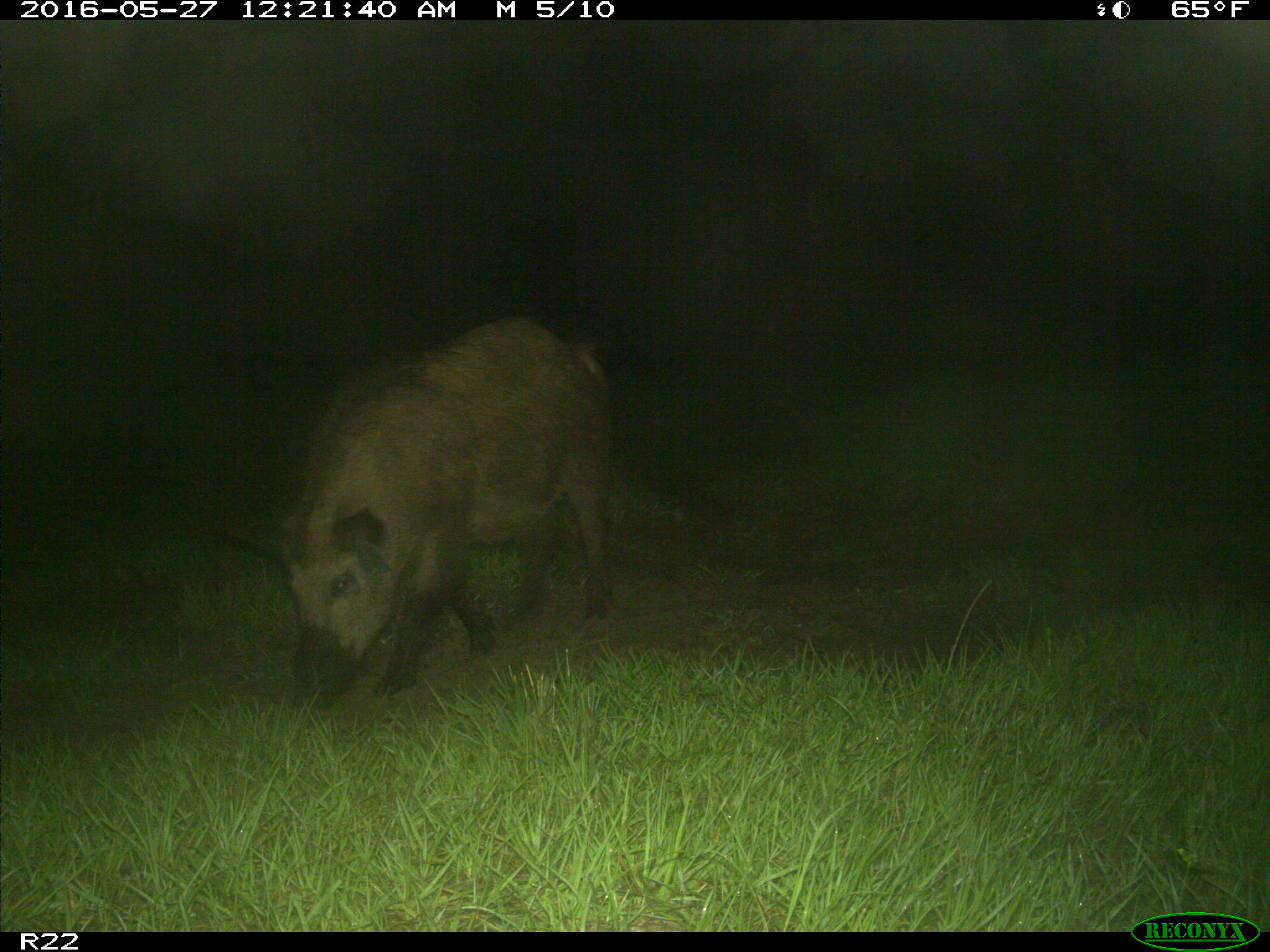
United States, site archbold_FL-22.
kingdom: Animalia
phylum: Chordata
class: Mammalia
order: Artiodactyla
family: Suidae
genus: Sus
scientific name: Sus scrofa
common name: wild boar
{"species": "Sus scrofa (wild boar)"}